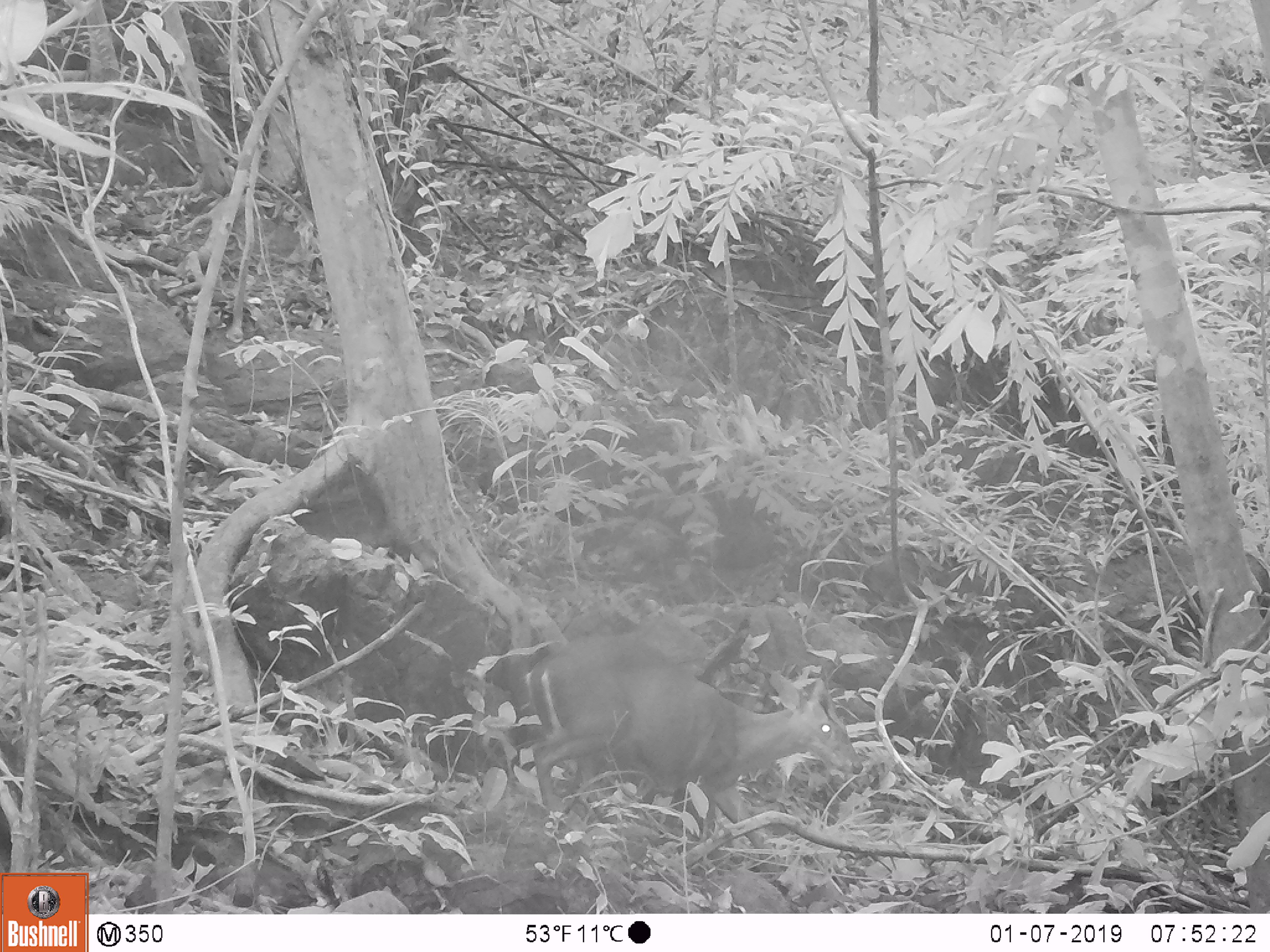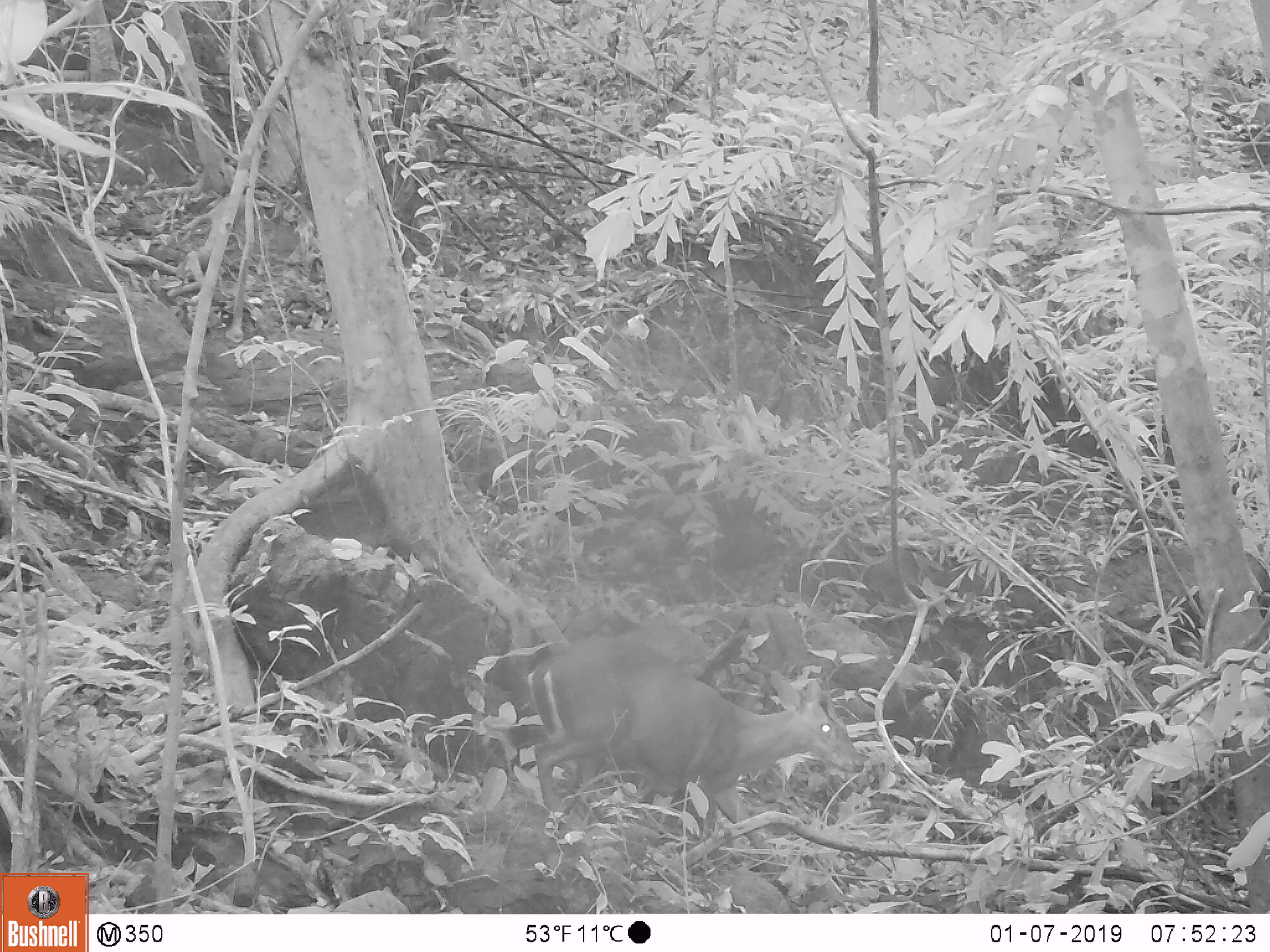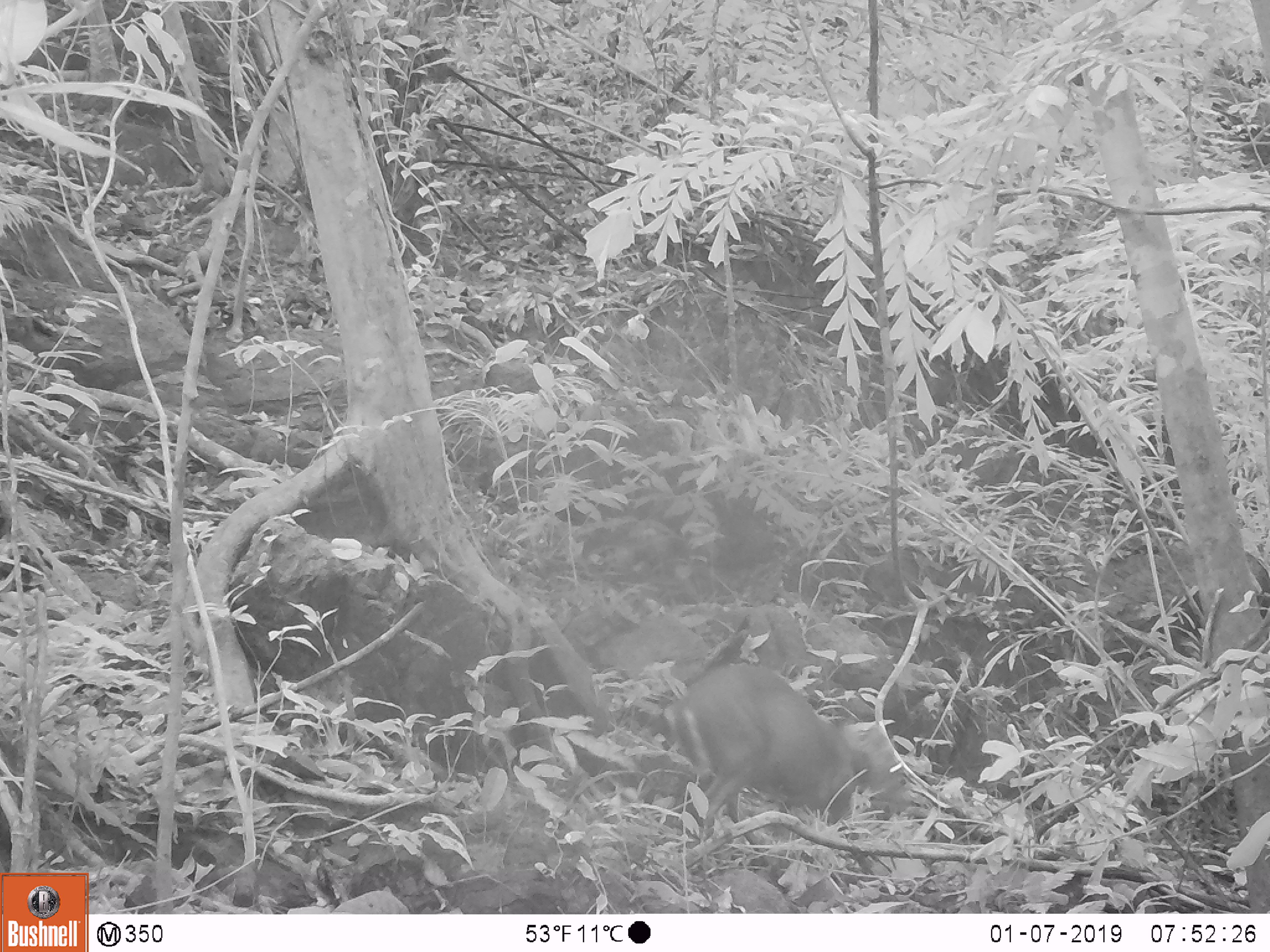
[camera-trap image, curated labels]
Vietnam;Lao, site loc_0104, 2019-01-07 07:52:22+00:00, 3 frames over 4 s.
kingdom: Animalia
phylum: Chordata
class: Mammalia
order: Artiodactyla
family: Cervidae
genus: Muntiacus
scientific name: Muntiacus rooseveltorum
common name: roosevelt's muntjac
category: roosevelts muntjac group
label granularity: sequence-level